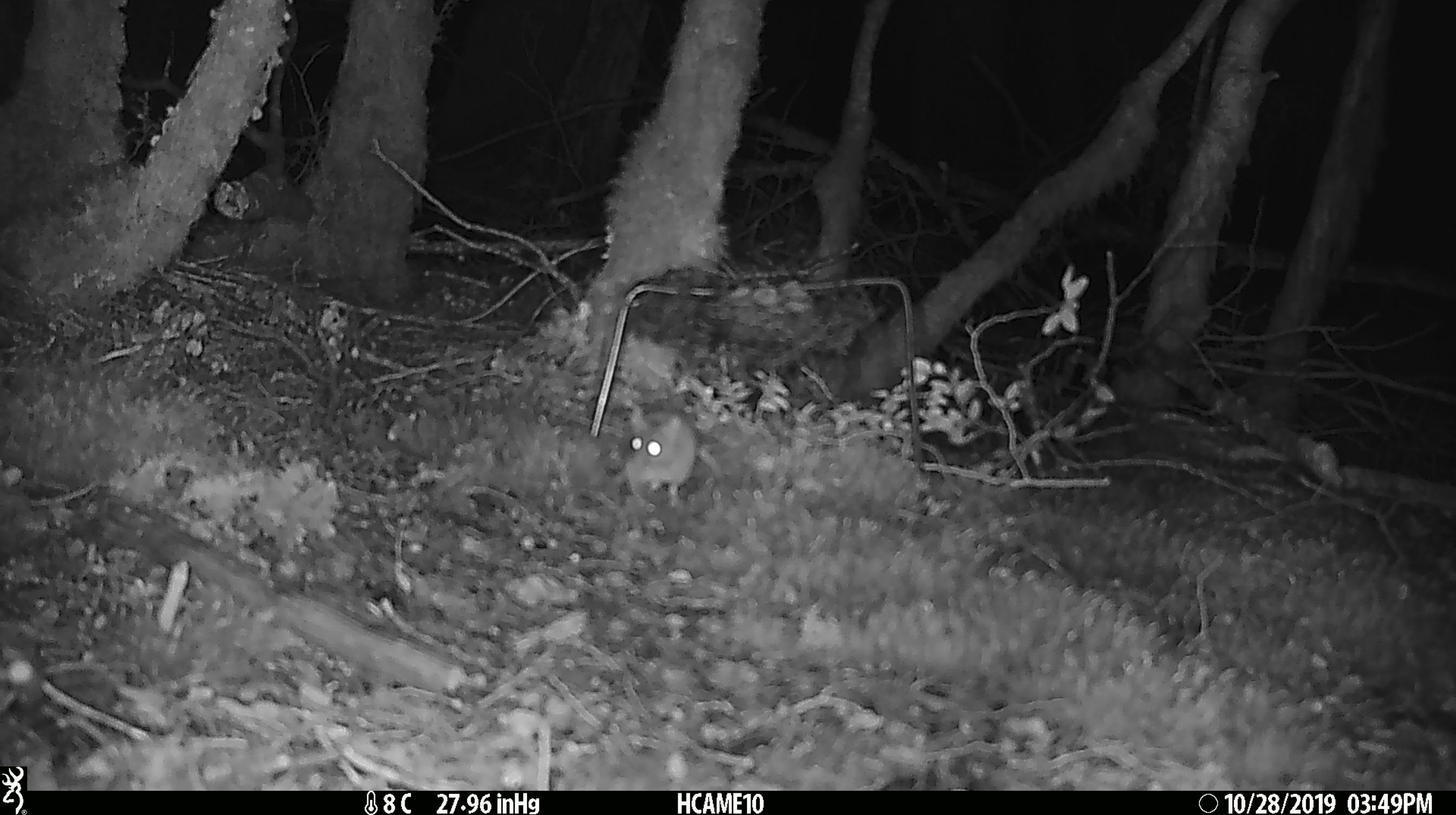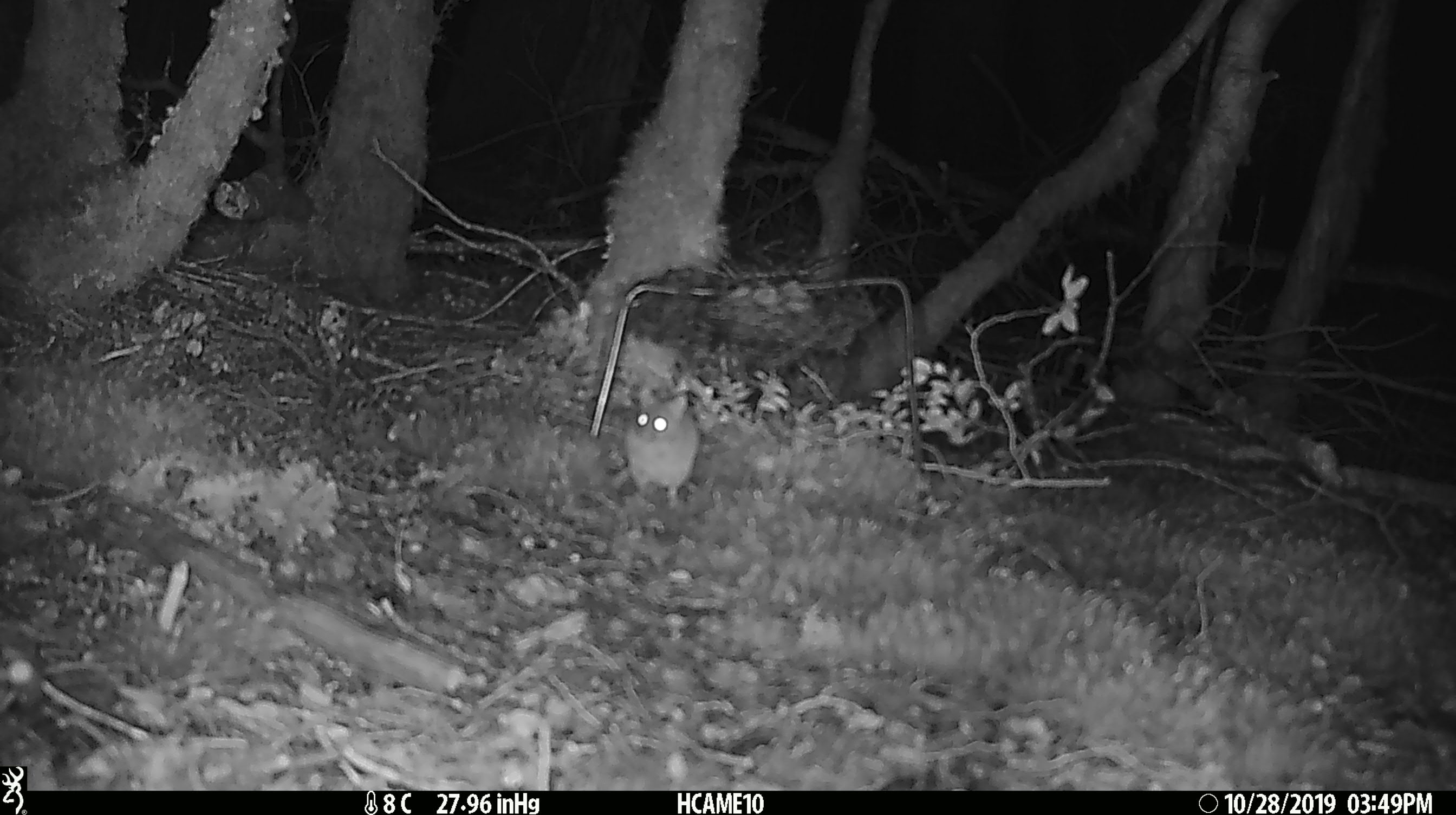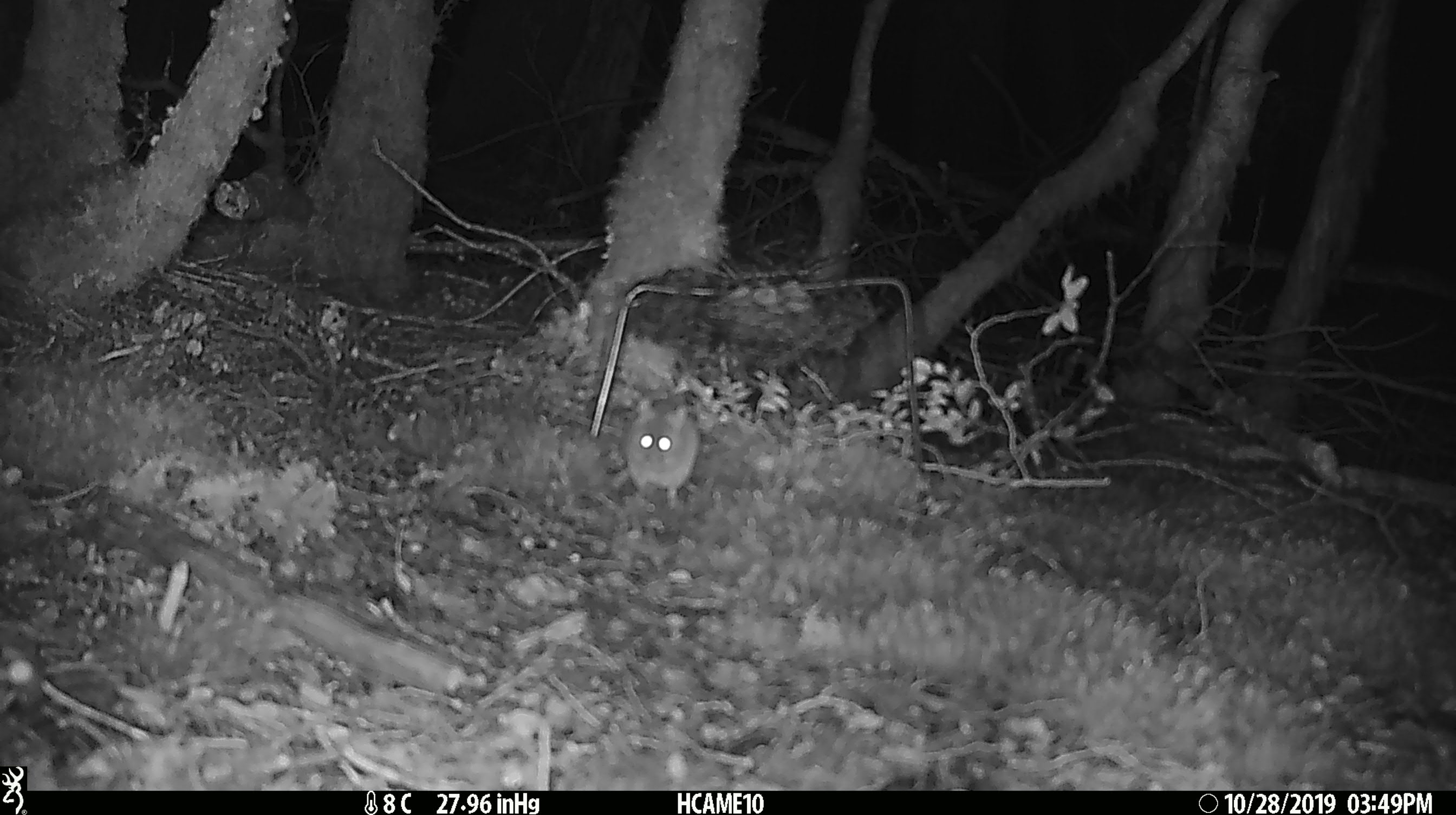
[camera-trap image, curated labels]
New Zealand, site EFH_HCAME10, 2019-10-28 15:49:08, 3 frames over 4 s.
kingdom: Animalia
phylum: Chordata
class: Mammalia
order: Rodentia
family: Muridae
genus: Mus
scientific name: Mus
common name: mouse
Mouse (Mus).